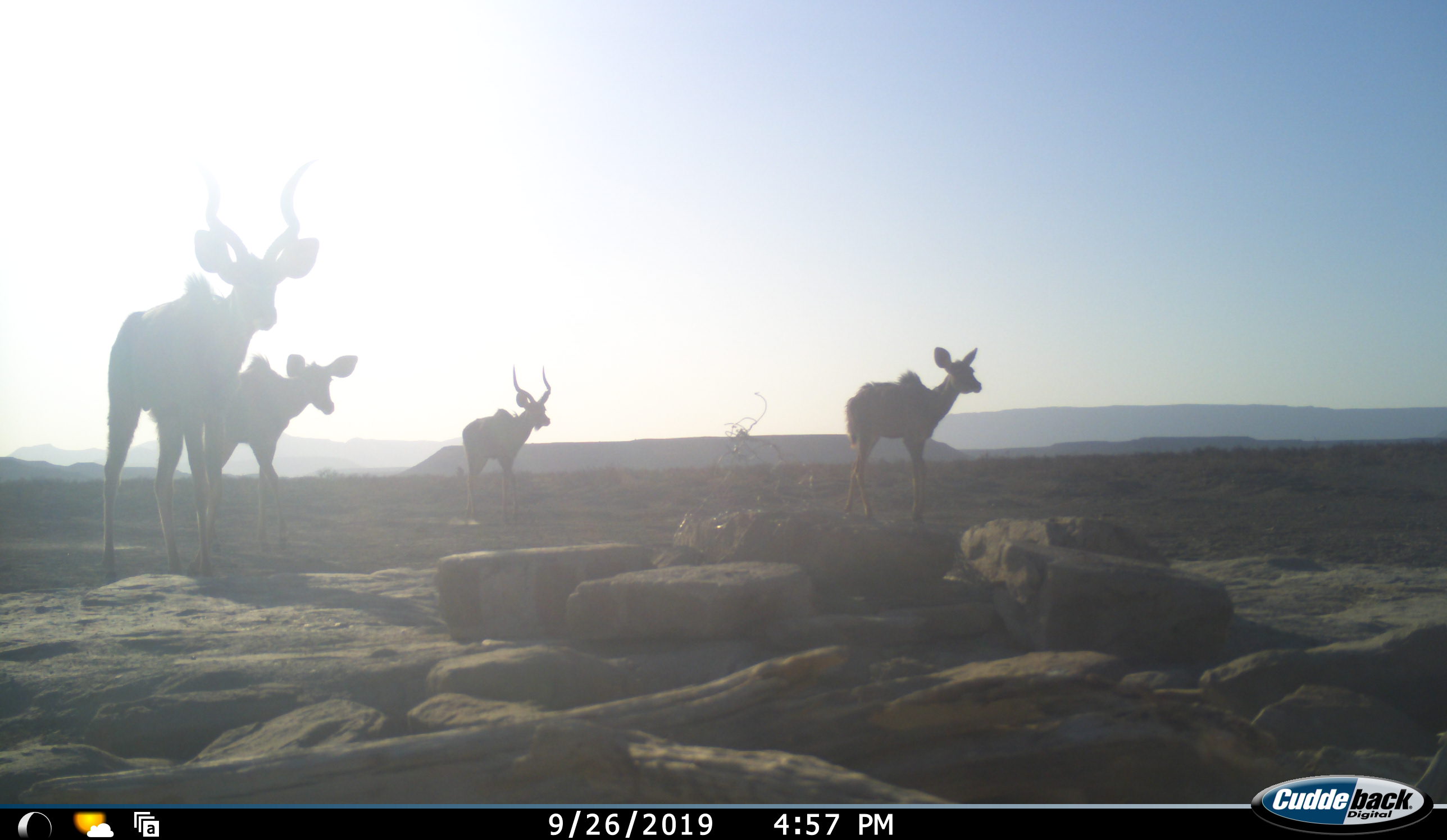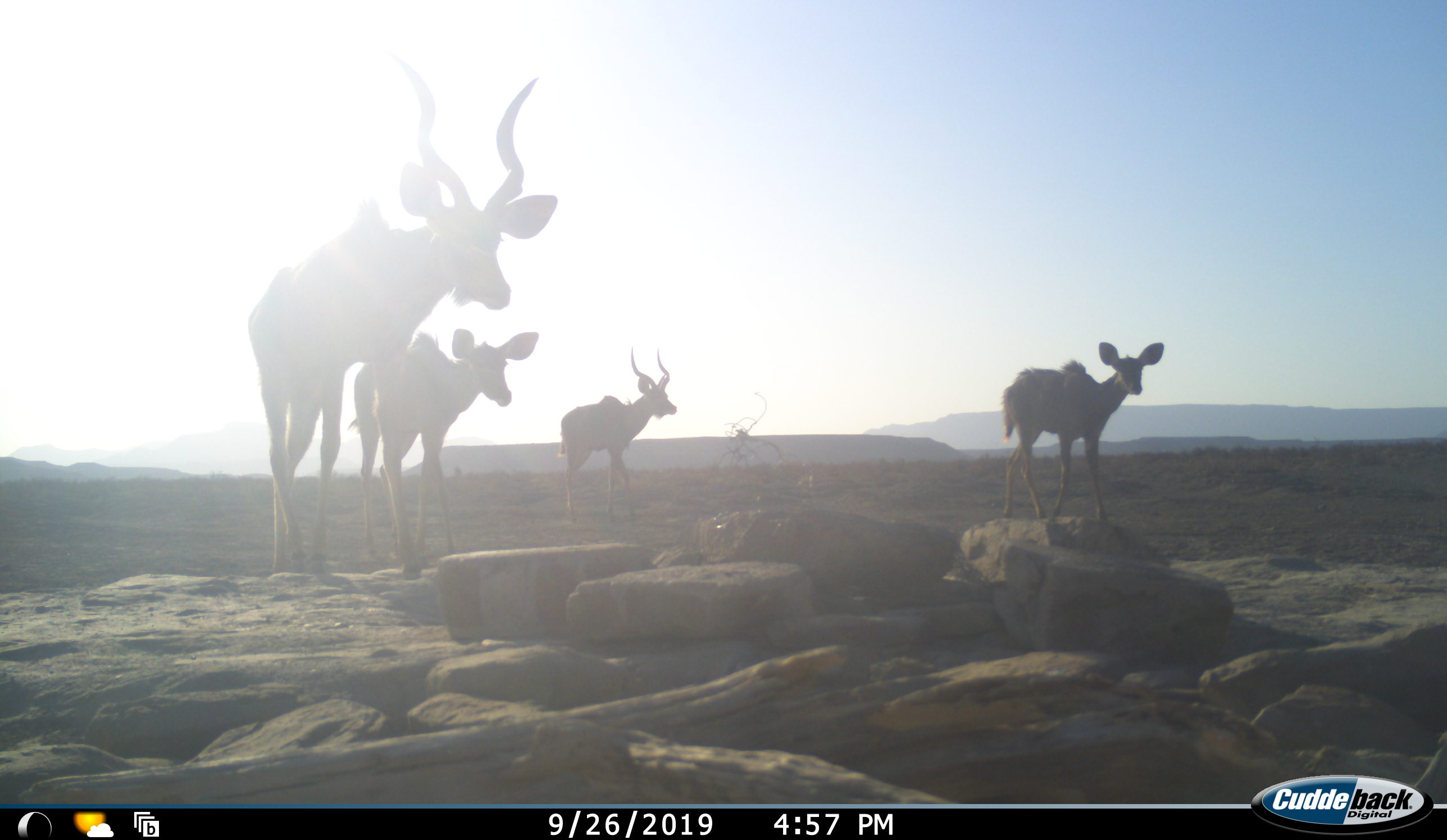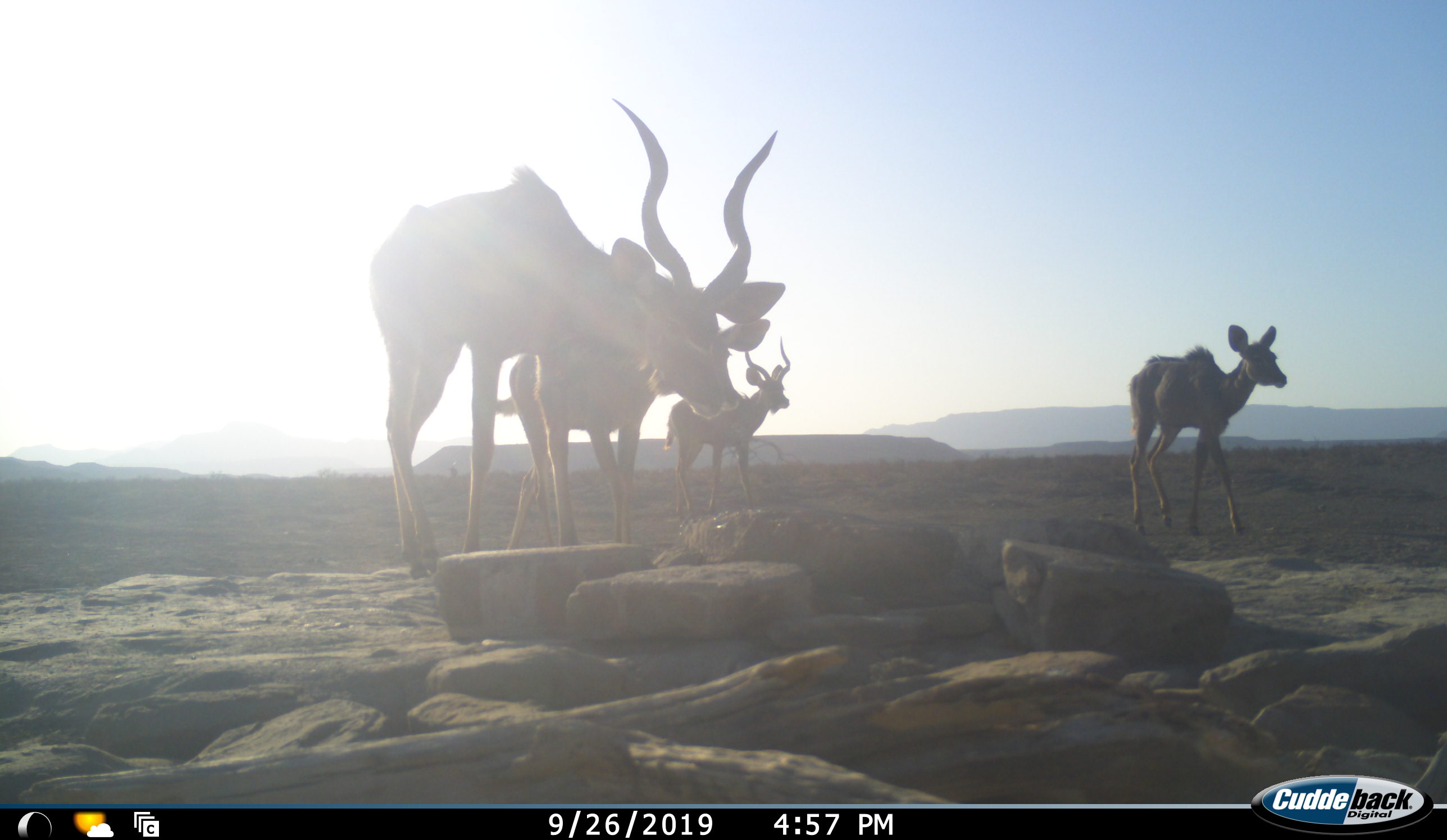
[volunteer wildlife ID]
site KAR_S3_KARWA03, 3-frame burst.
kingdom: Animalia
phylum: Chordata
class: Mammalia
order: Artiodactyla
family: Bovidae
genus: Tragelaphus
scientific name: Tragelaphus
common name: kudu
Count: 4.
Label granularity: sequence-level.